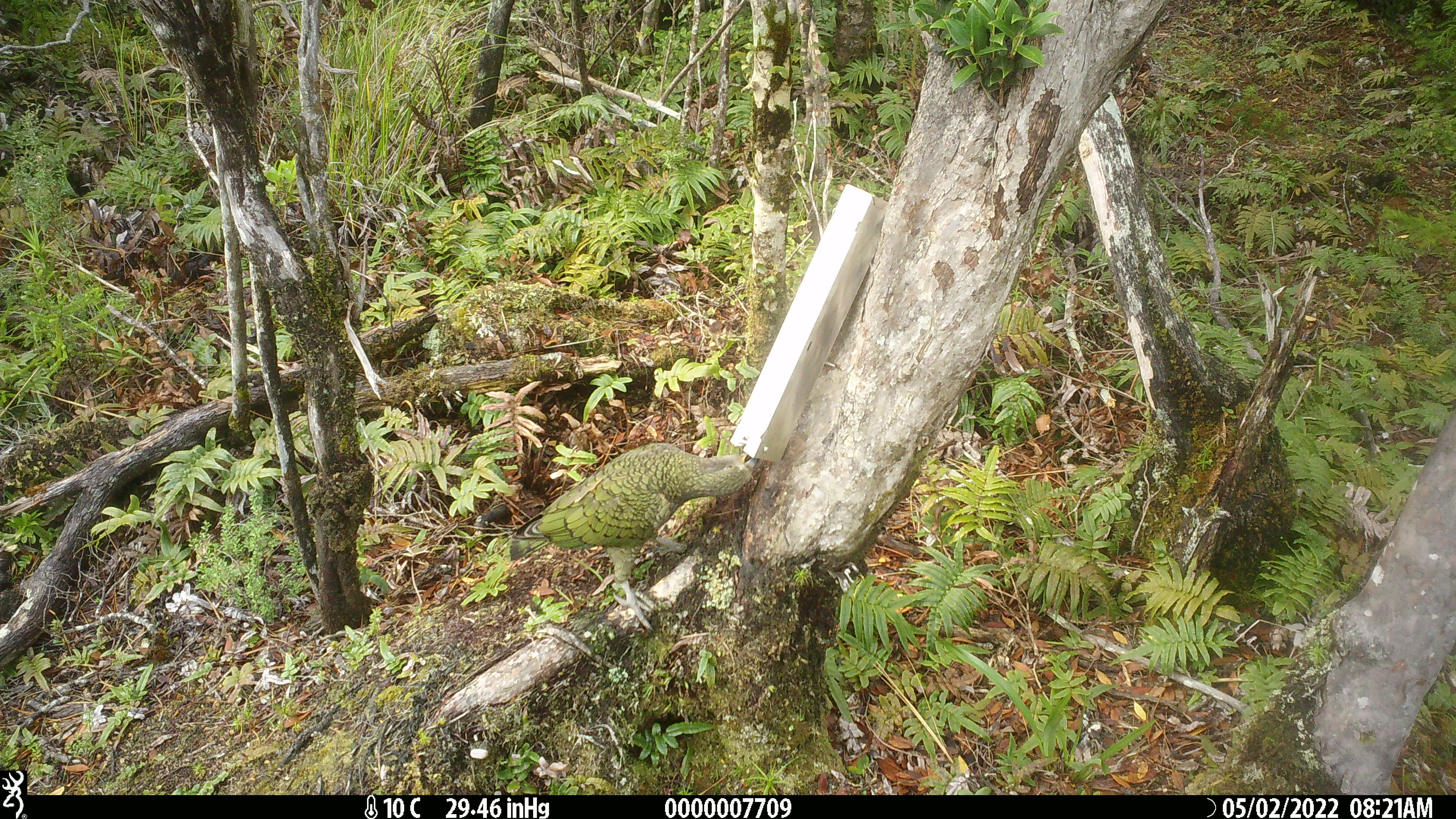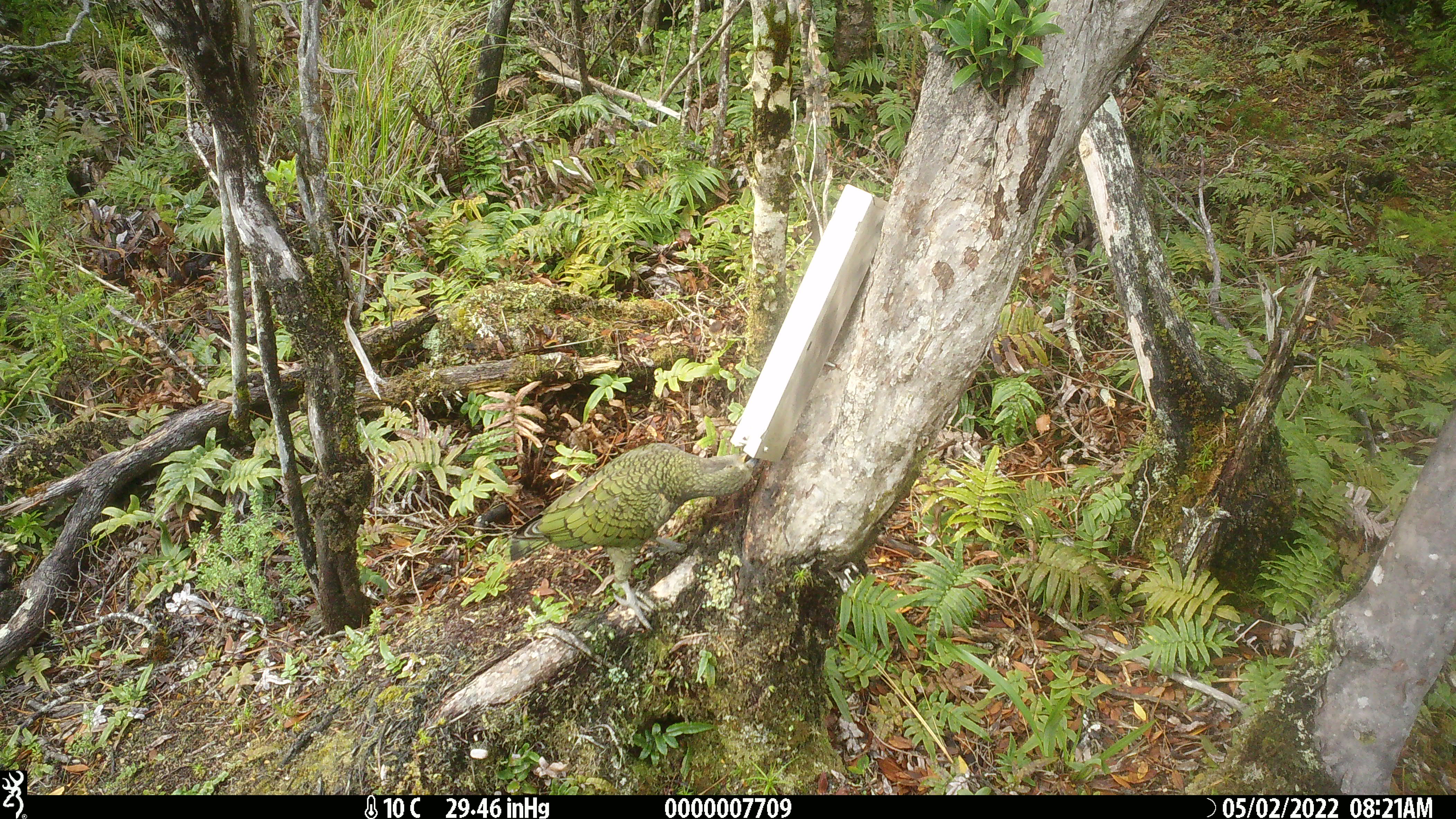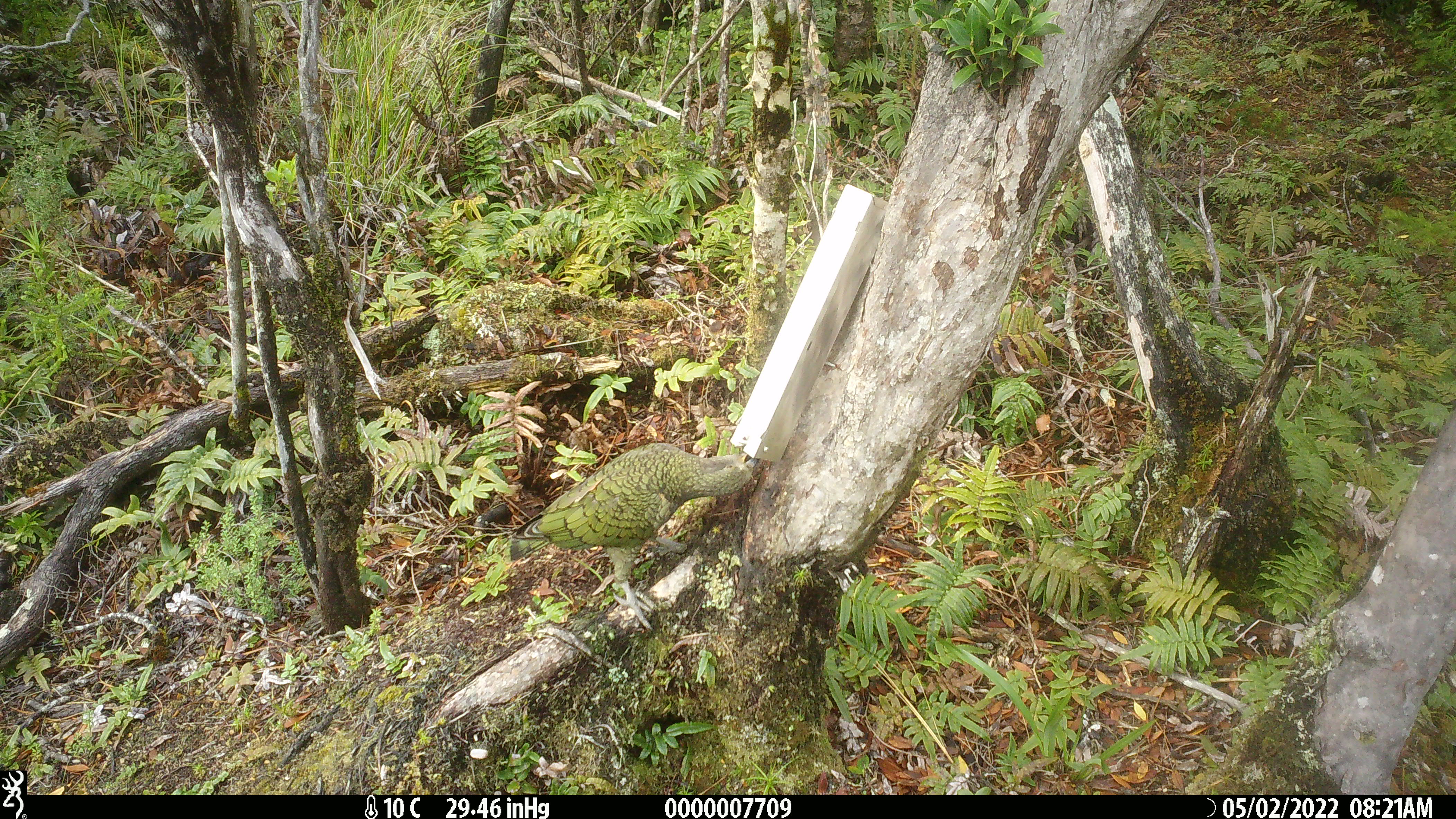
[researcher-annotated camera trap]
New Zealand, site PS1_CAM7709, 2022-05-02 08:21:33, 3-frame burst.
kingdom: Animalia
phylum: Chordata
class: Aves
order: Psittaciformes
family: Strigopidae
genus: Nestor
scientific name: Nestor notabilis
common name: kea